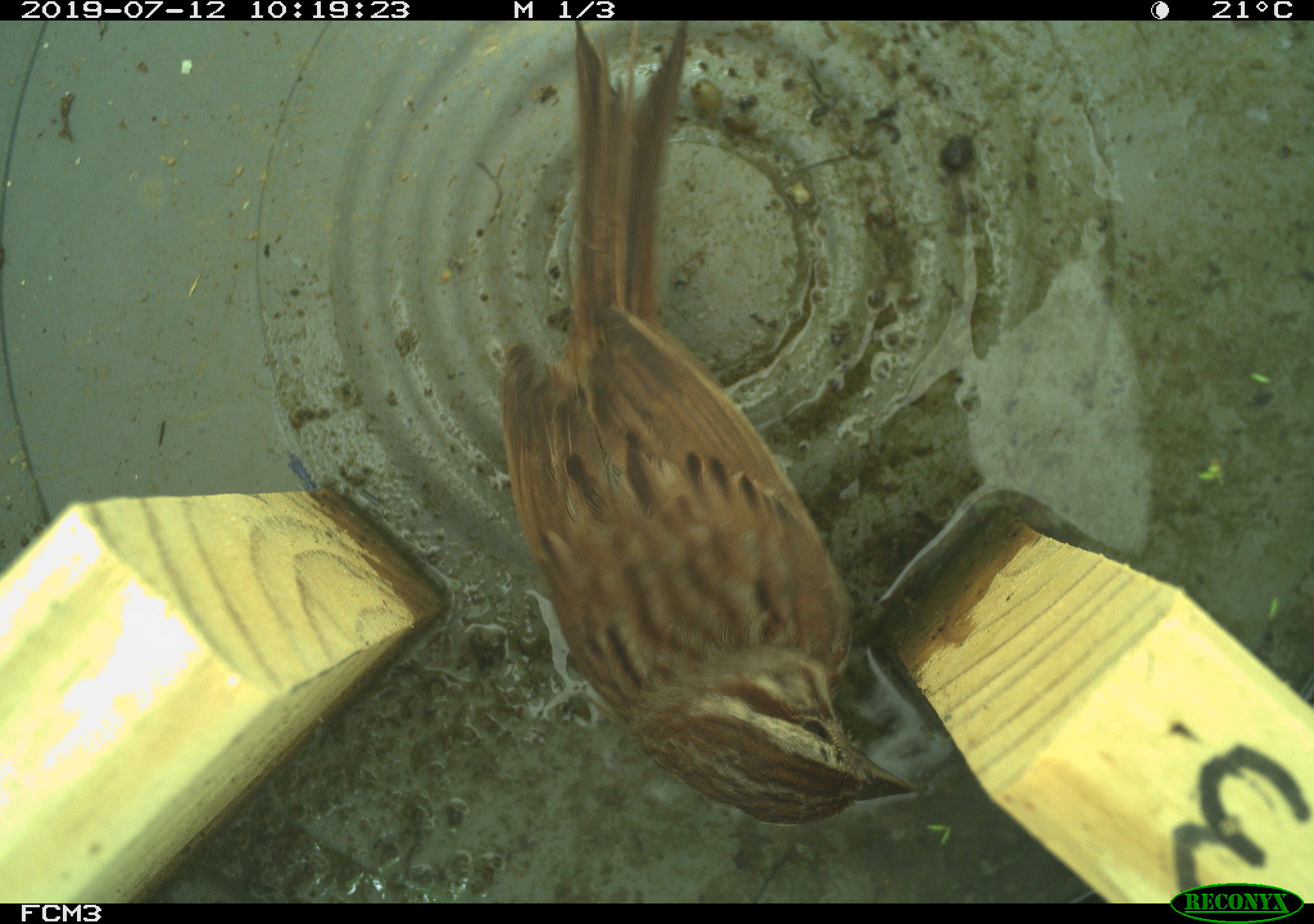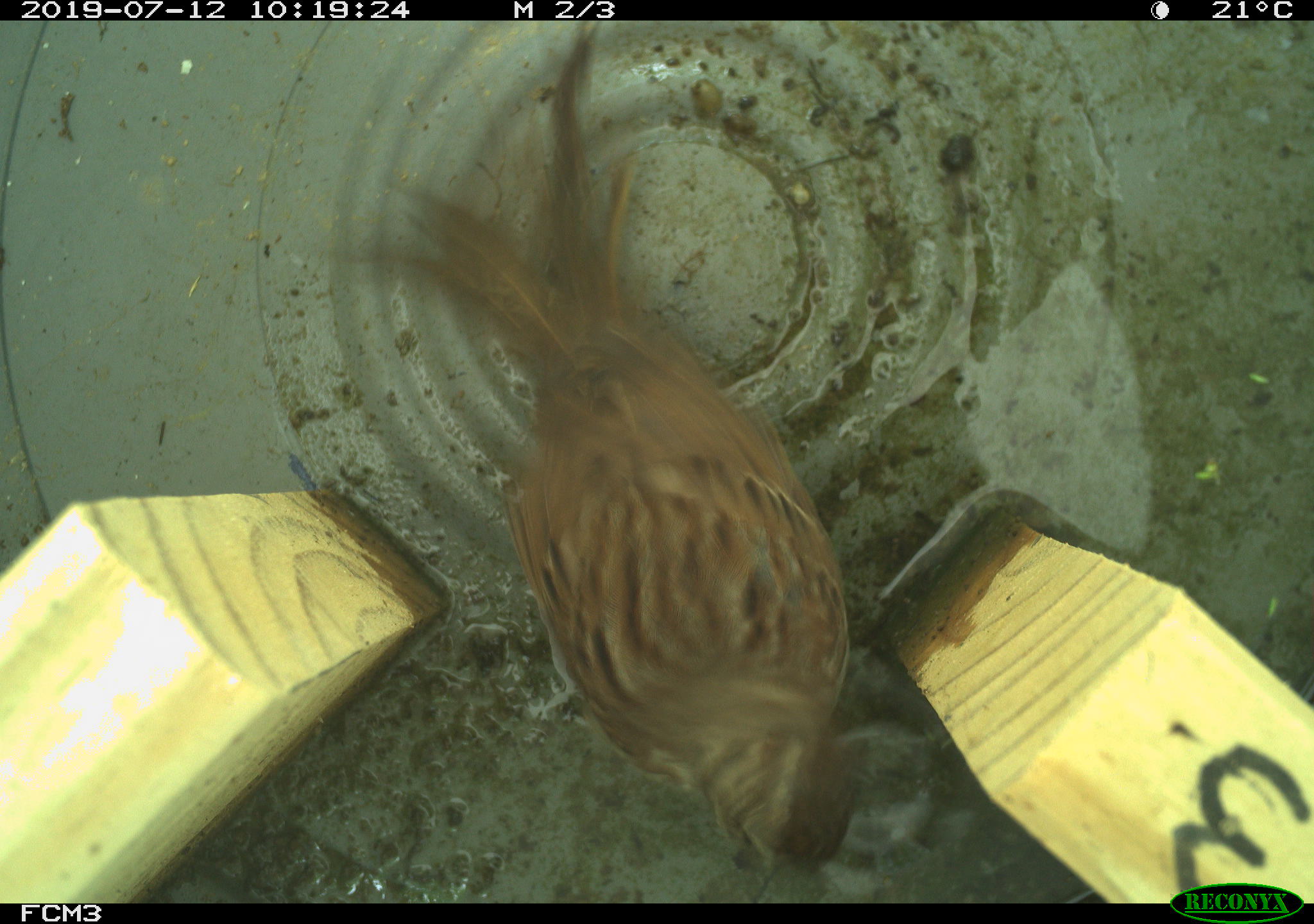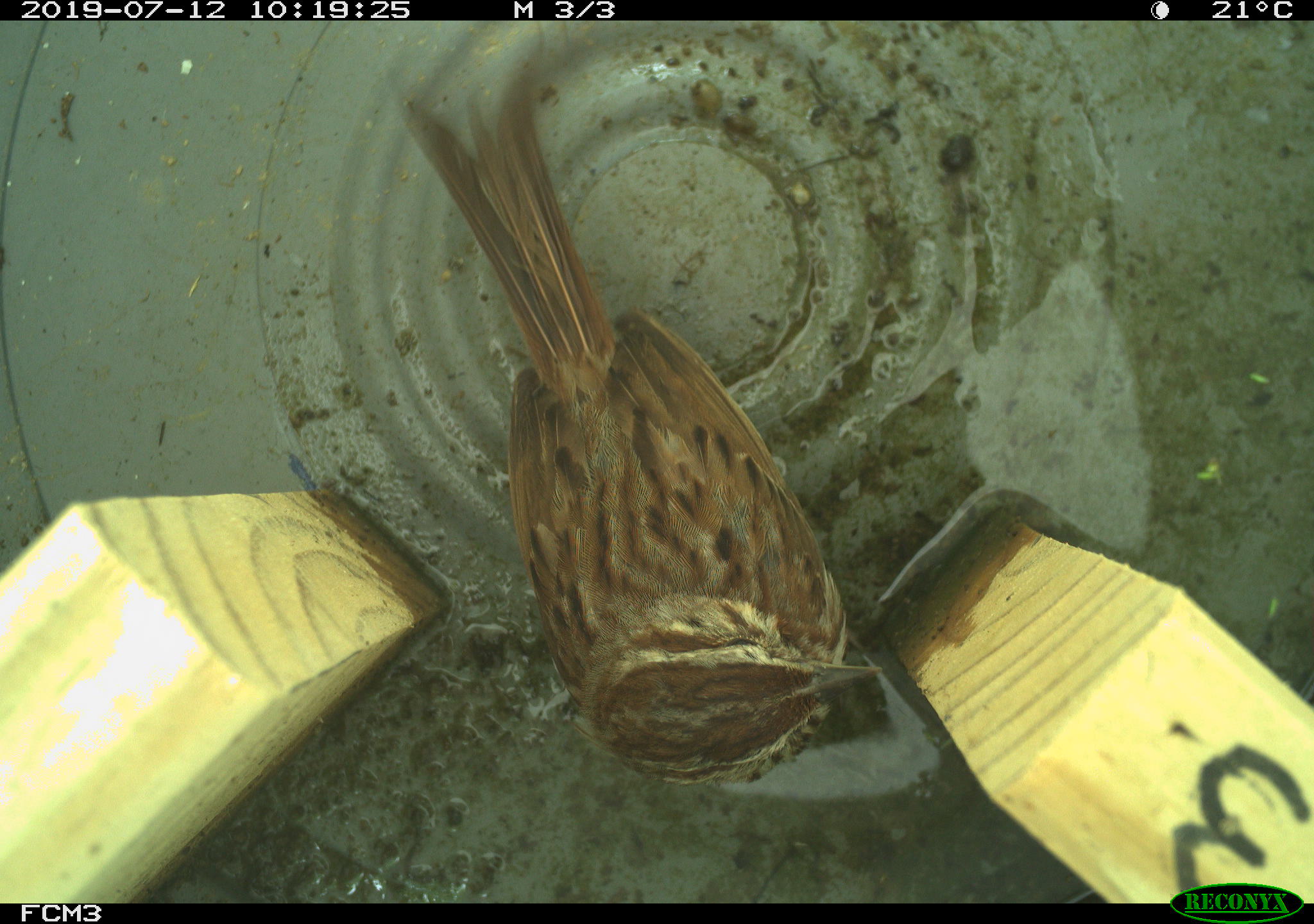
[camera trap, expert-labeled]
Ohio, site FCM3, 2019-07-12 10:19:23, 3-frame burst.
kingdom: Animalia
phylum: Chordata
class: Aves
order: Passeriformes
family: Passerellidae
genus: Melospiza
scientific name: Melospiza melodia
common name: song sparrow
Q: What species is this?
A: Song sparrow (Melospiza melodia).